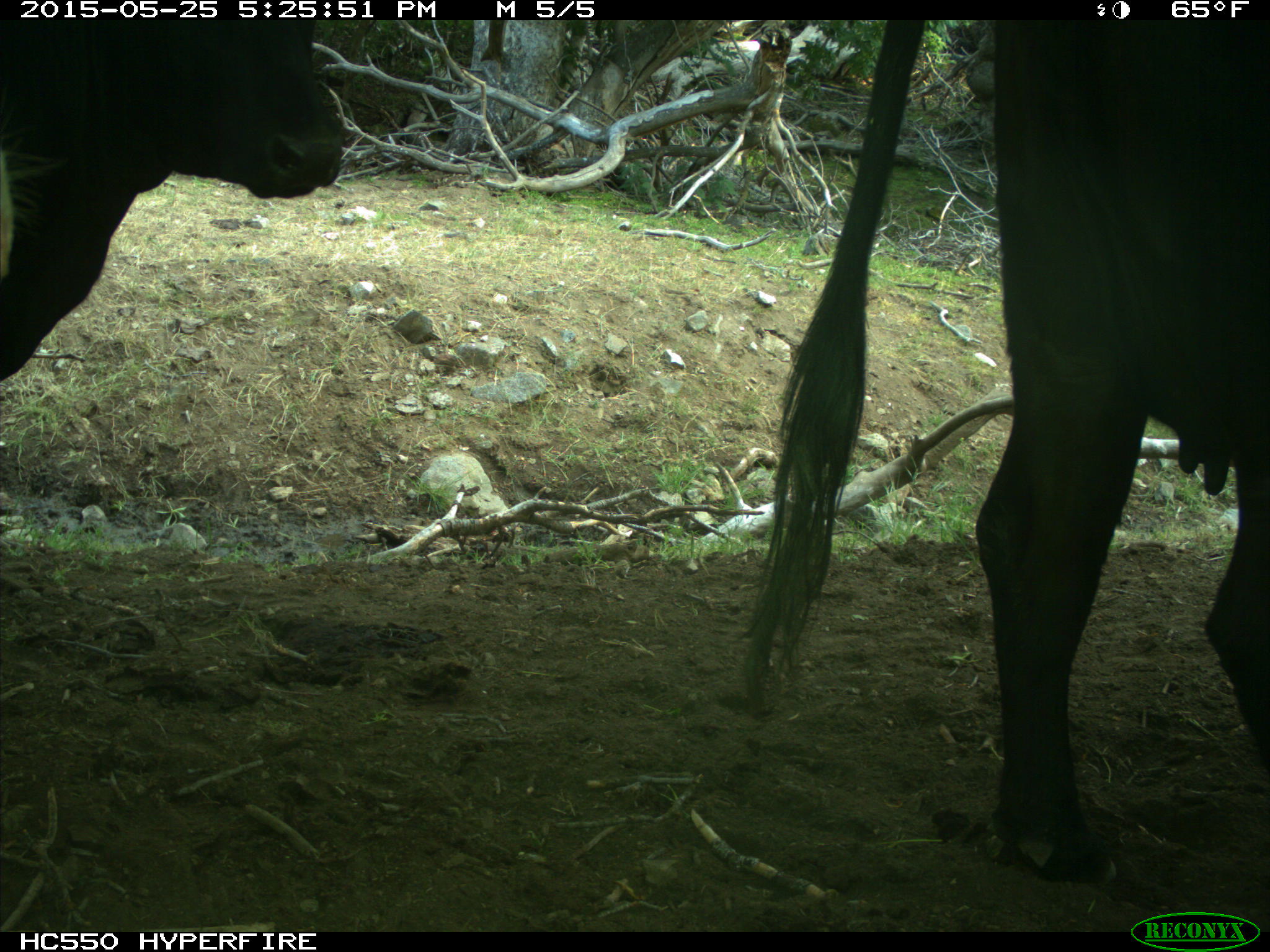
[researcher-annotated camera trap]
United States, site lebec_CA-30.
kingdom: Animalia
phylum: Chordata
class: Mammalia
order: Artiodactyla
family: Bovidae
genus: Bos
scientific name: Bos taurus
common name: domestic cow